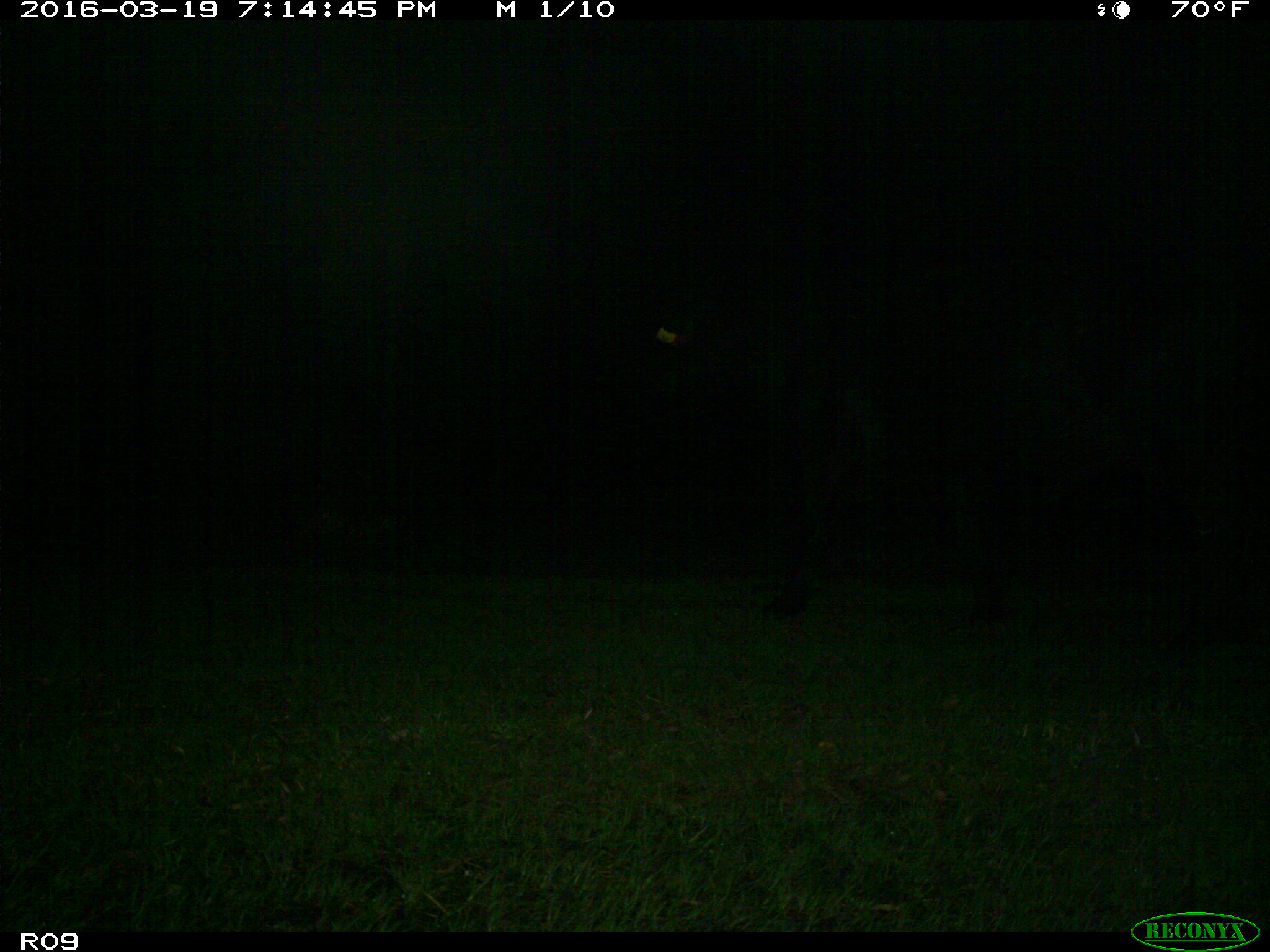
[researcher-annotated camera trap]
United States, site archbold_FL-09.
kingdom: Animalia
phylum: Chordata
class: Mammalia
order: Artiodactyla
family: Bovidae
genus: Bos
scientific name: Bos taurus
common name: domestic cow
Bos taurus (domestic cow).